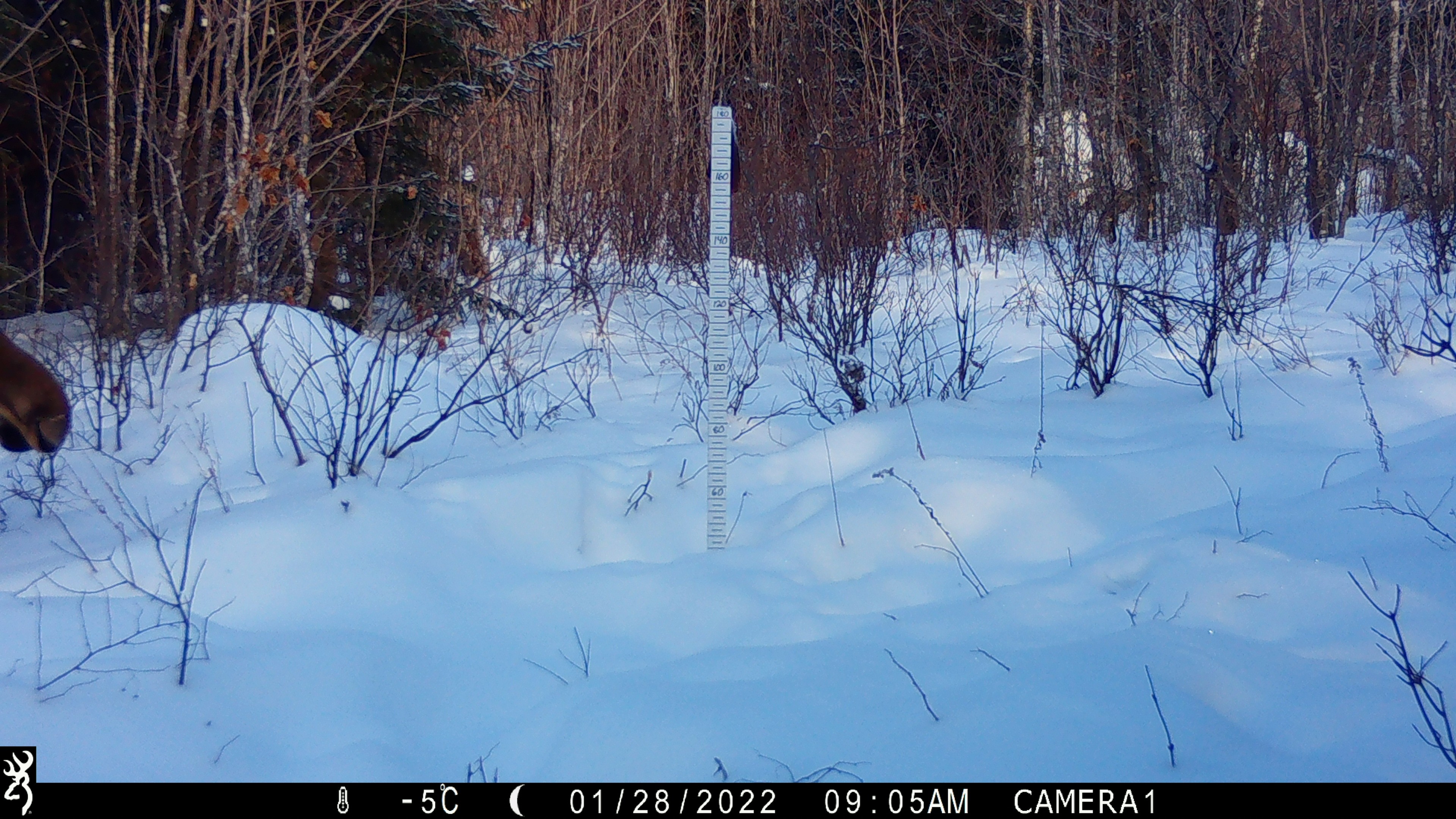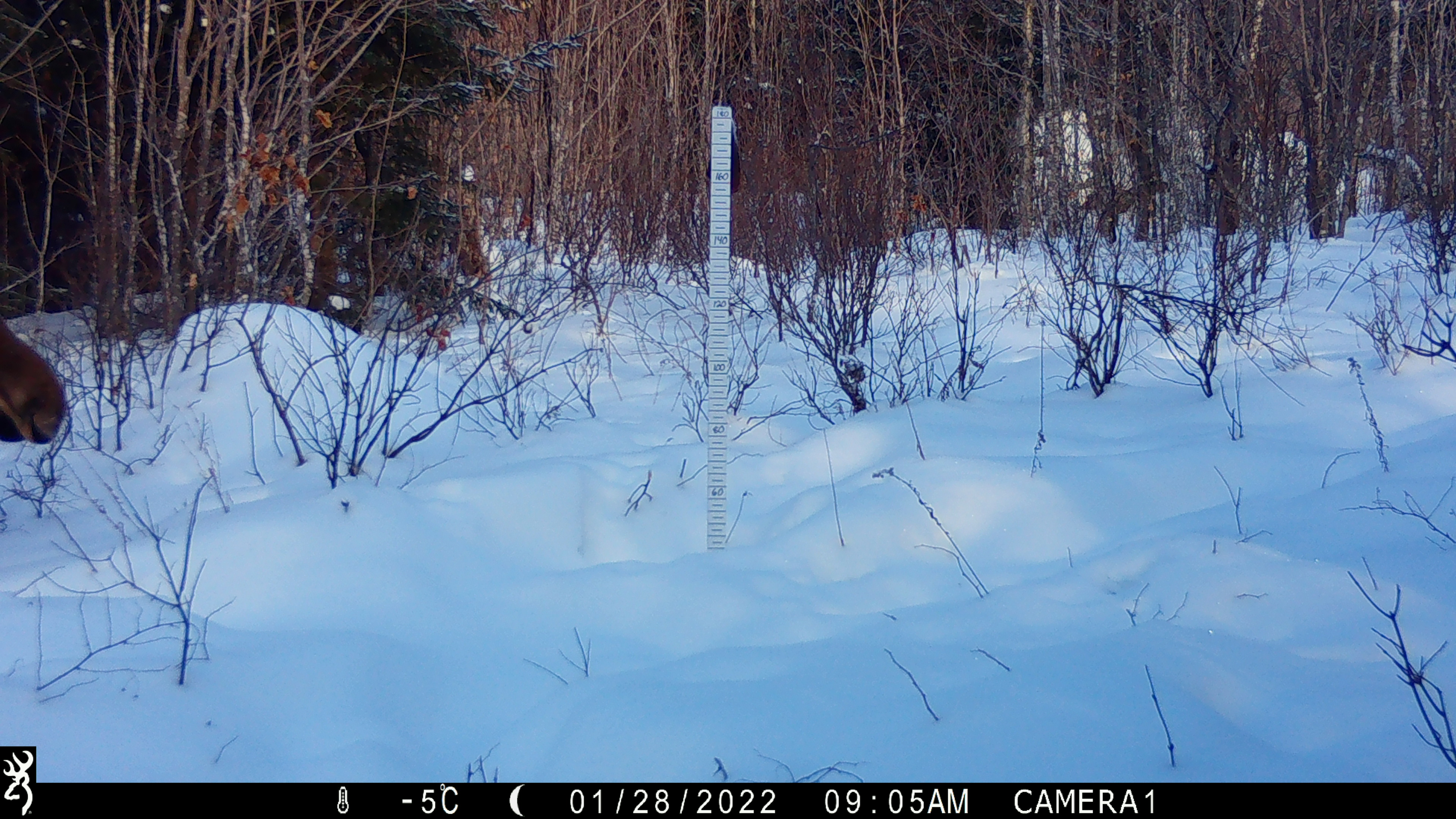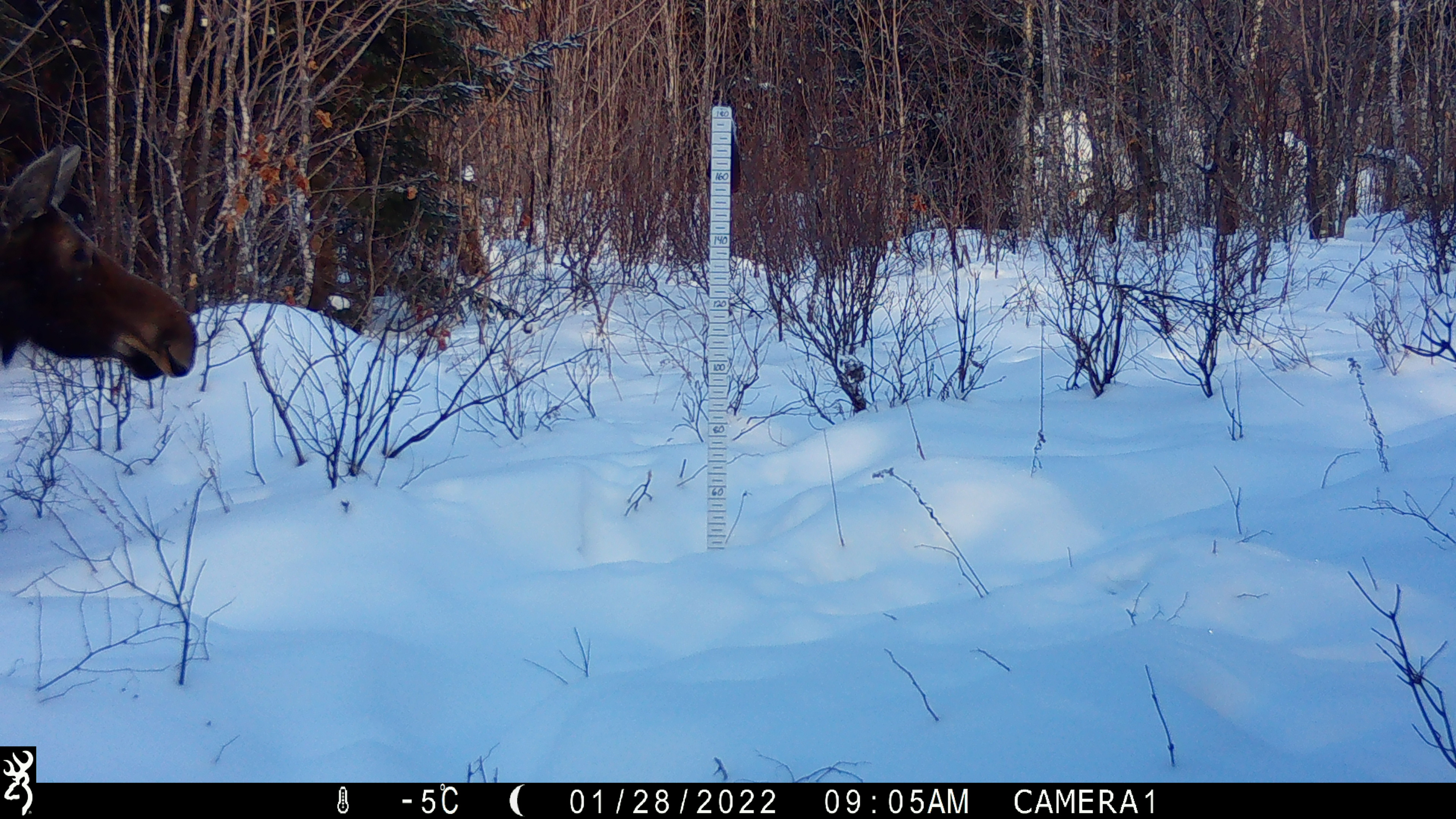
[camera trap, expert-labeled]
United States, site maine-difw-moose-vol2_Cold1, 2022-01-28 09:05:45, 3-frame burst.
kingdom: Animalia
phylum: Chordata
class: Mammalia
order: Artiodactyla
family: Cervidae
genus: Alces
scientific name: Alces alces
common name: moose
Moose (Alces alces).